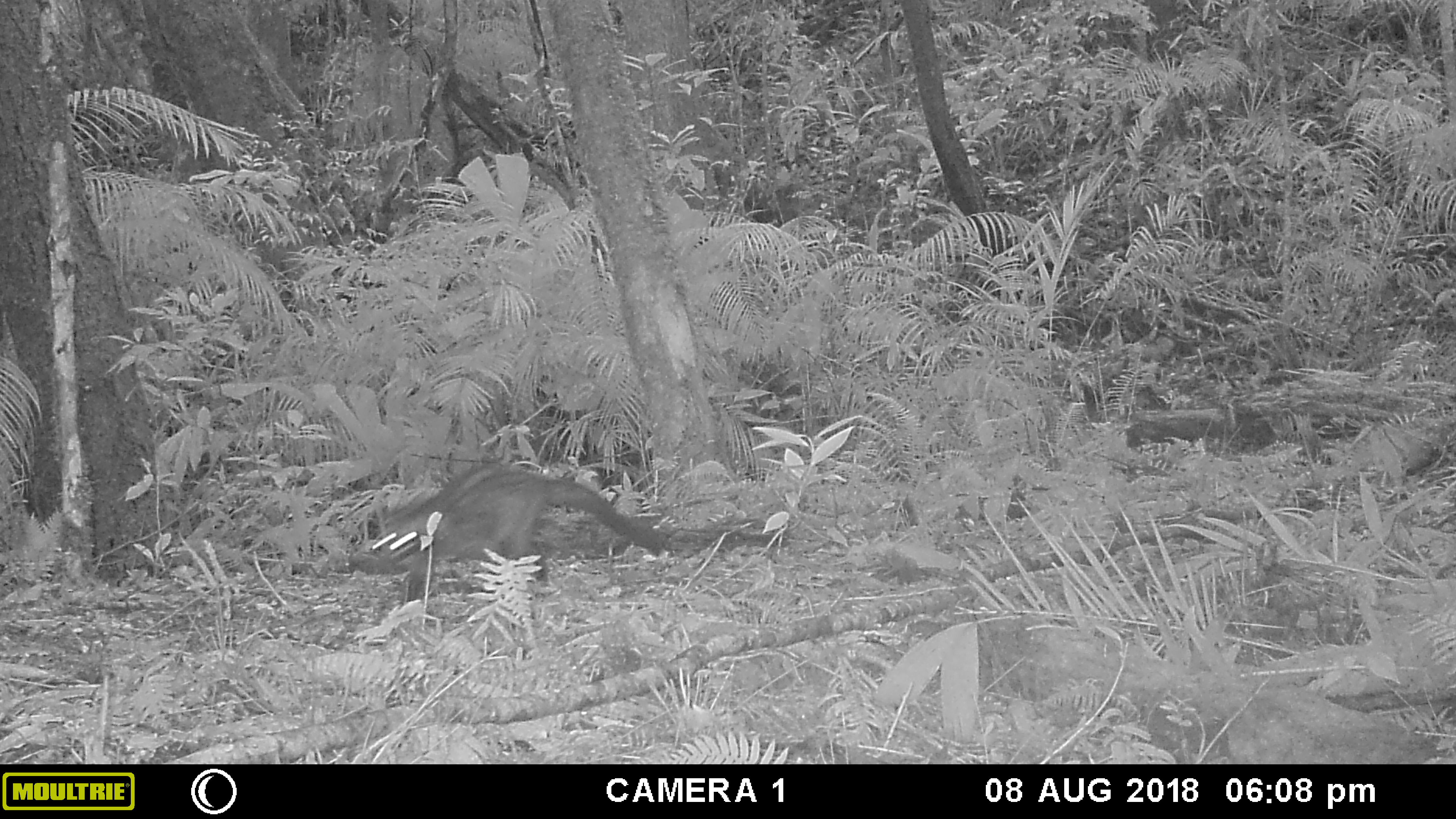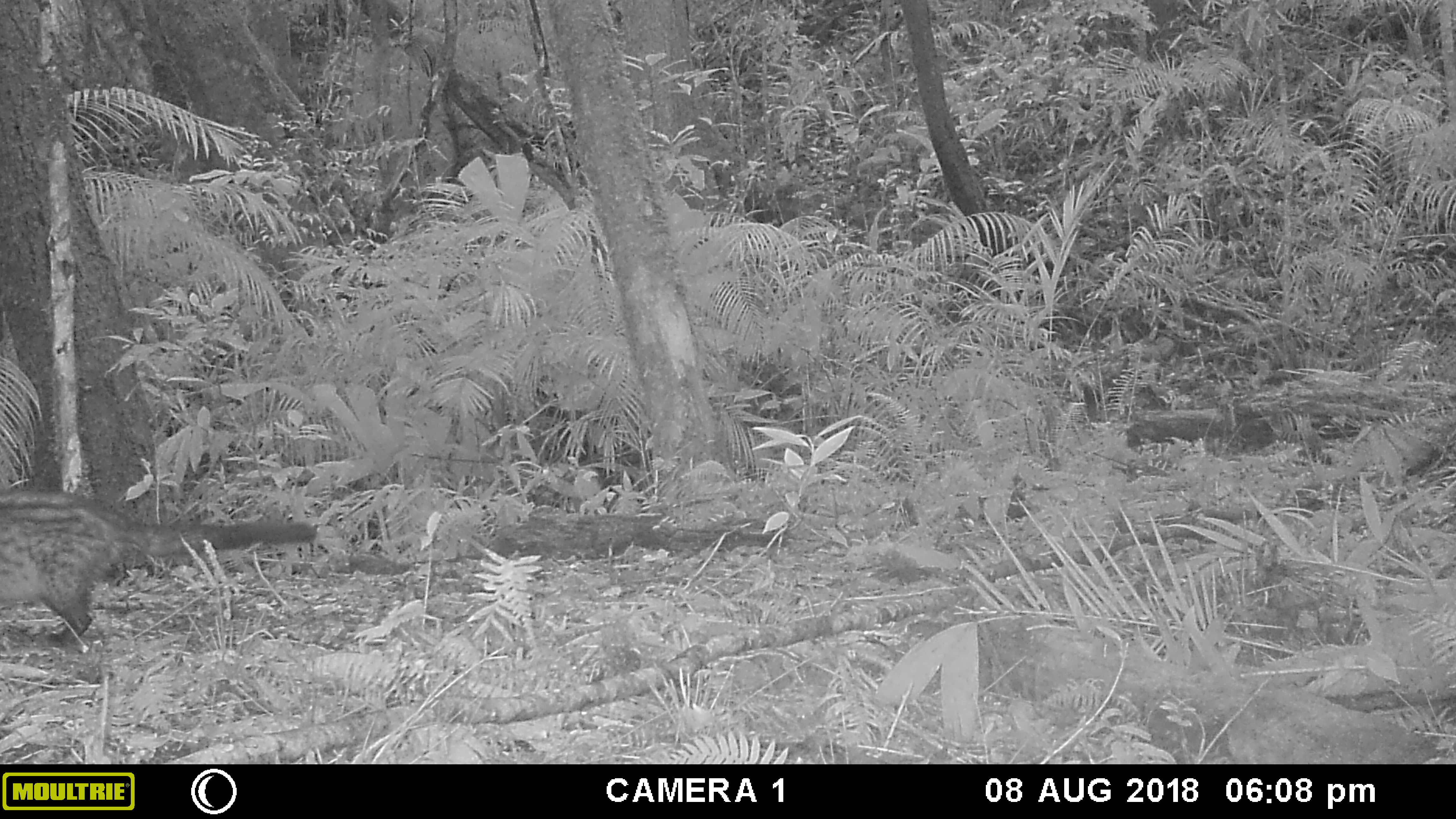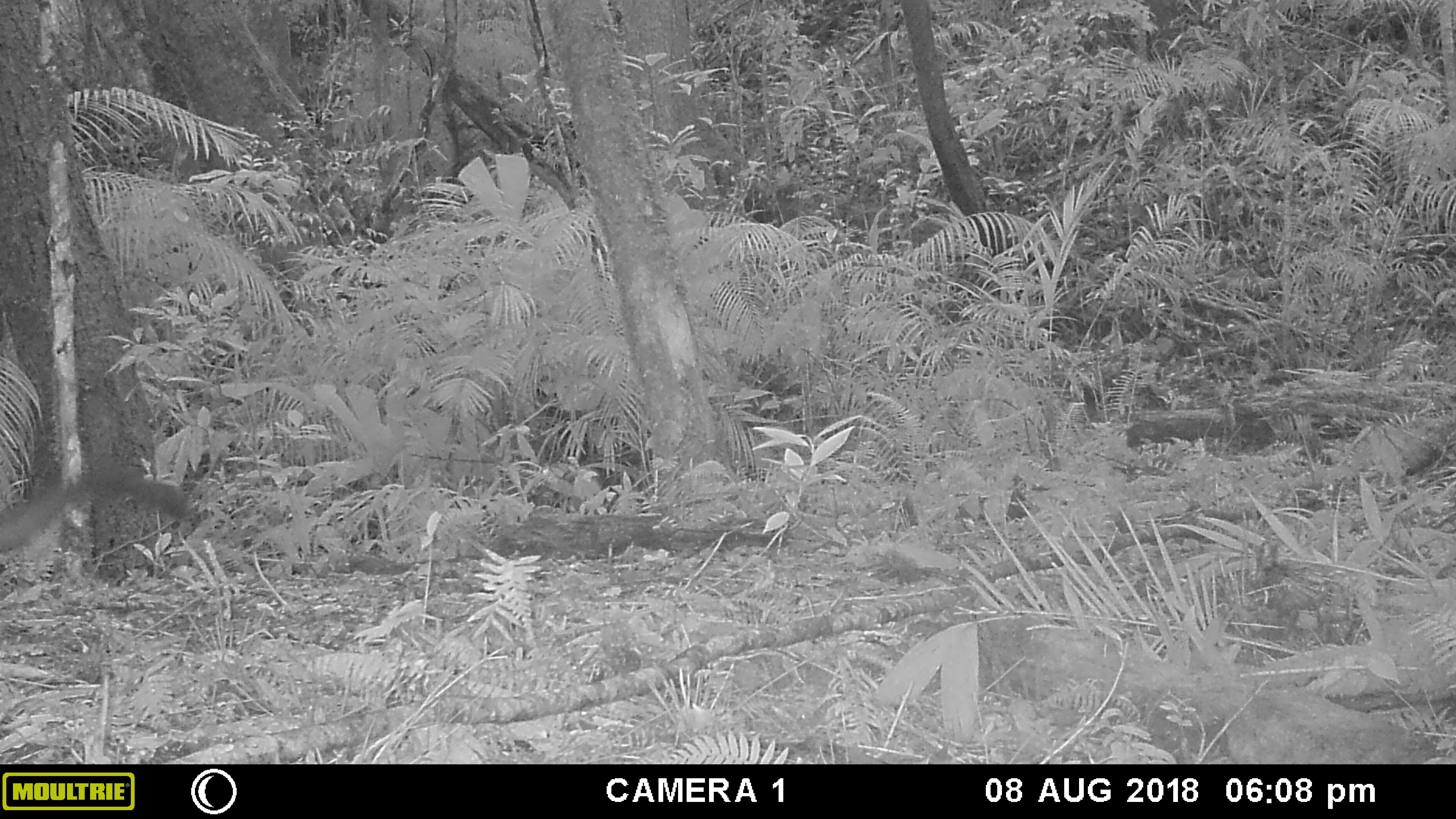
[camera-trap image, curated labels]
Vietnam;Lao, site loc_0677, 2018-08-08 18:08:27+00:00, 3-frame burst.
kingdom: Animalia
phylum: Chordata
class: Mammalia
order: Carnivora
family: Viverridae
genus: Paradoxurus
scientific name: Paradoxurus hermaphroditus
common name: common palm civet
Common palm civet (Paradoxurus hermaphroditus). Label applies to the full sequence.